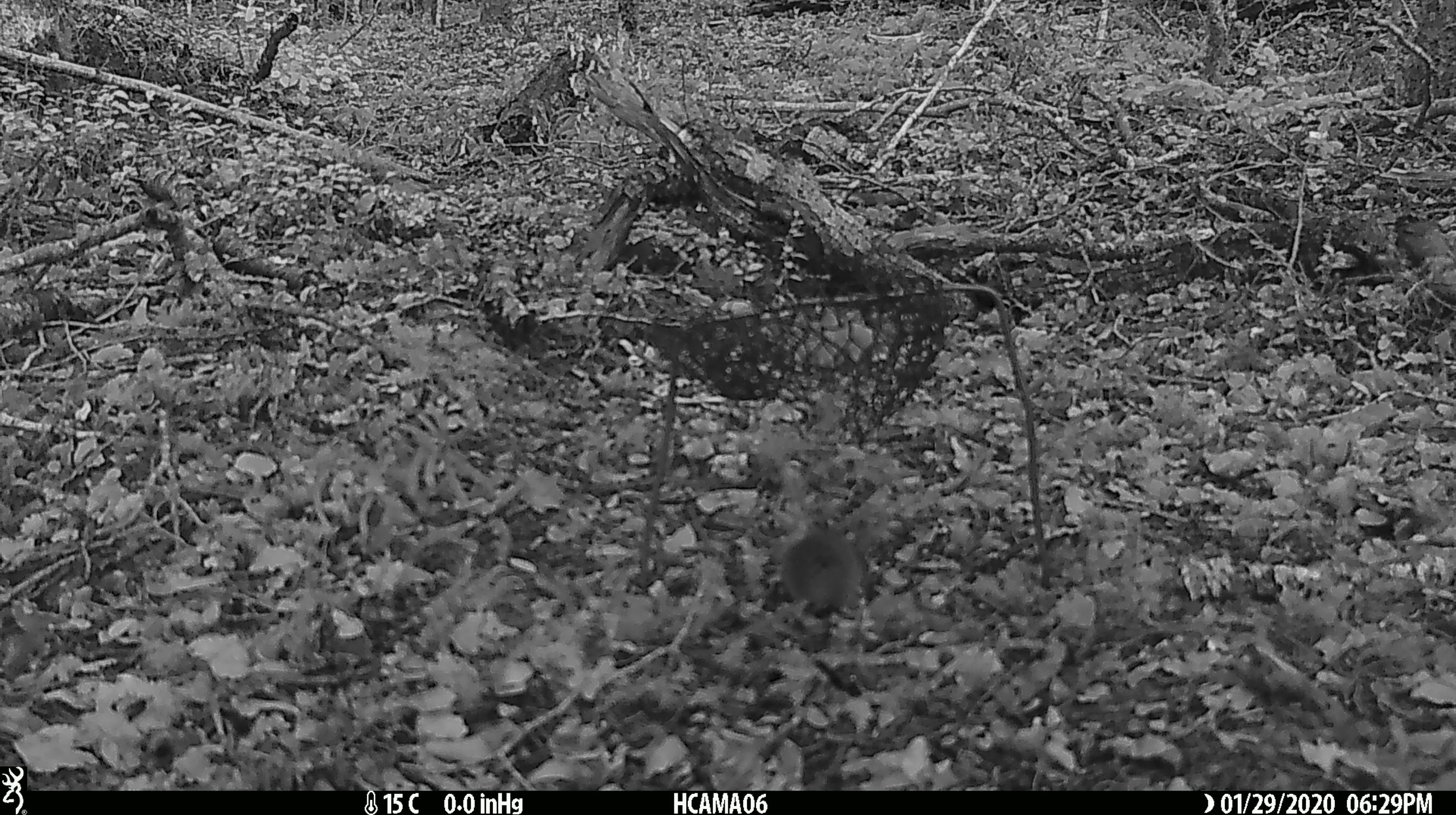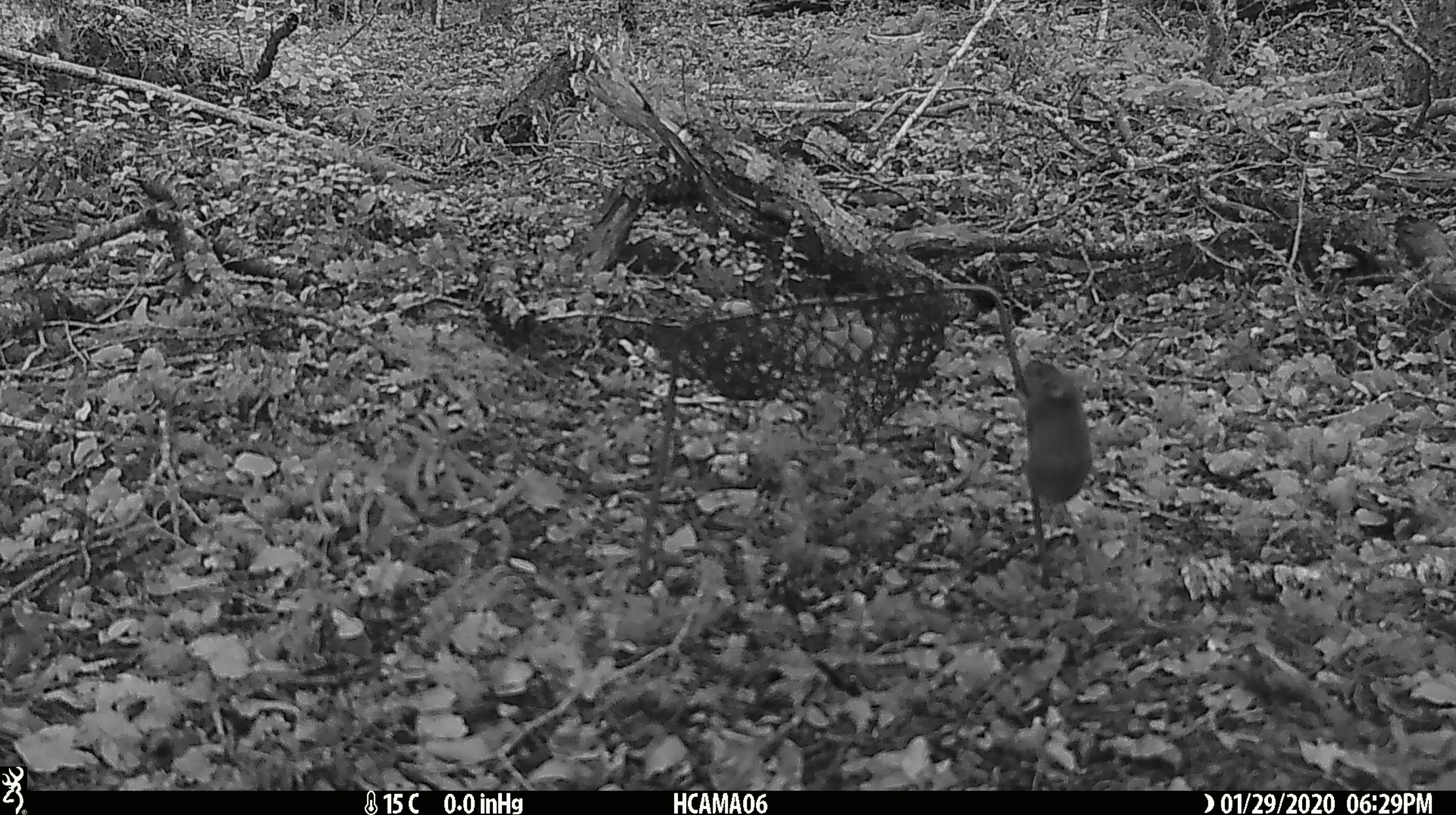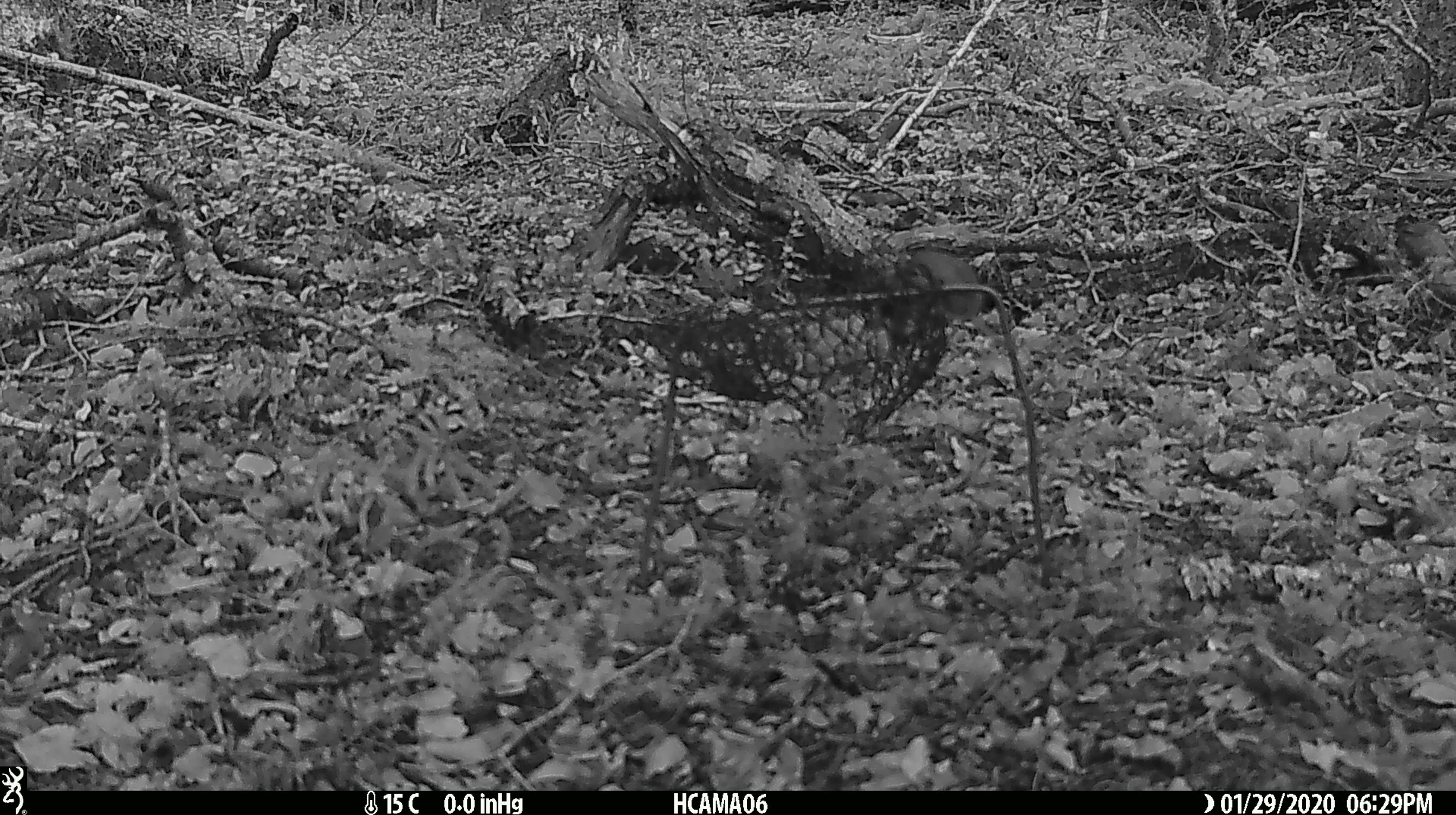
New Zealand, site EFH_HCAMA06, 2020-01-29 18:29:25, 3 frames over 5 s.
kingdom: Animalia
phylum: Chordata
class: Mammalia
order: Rodentia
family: Muridae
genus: Mus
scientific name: Mus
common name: mouse